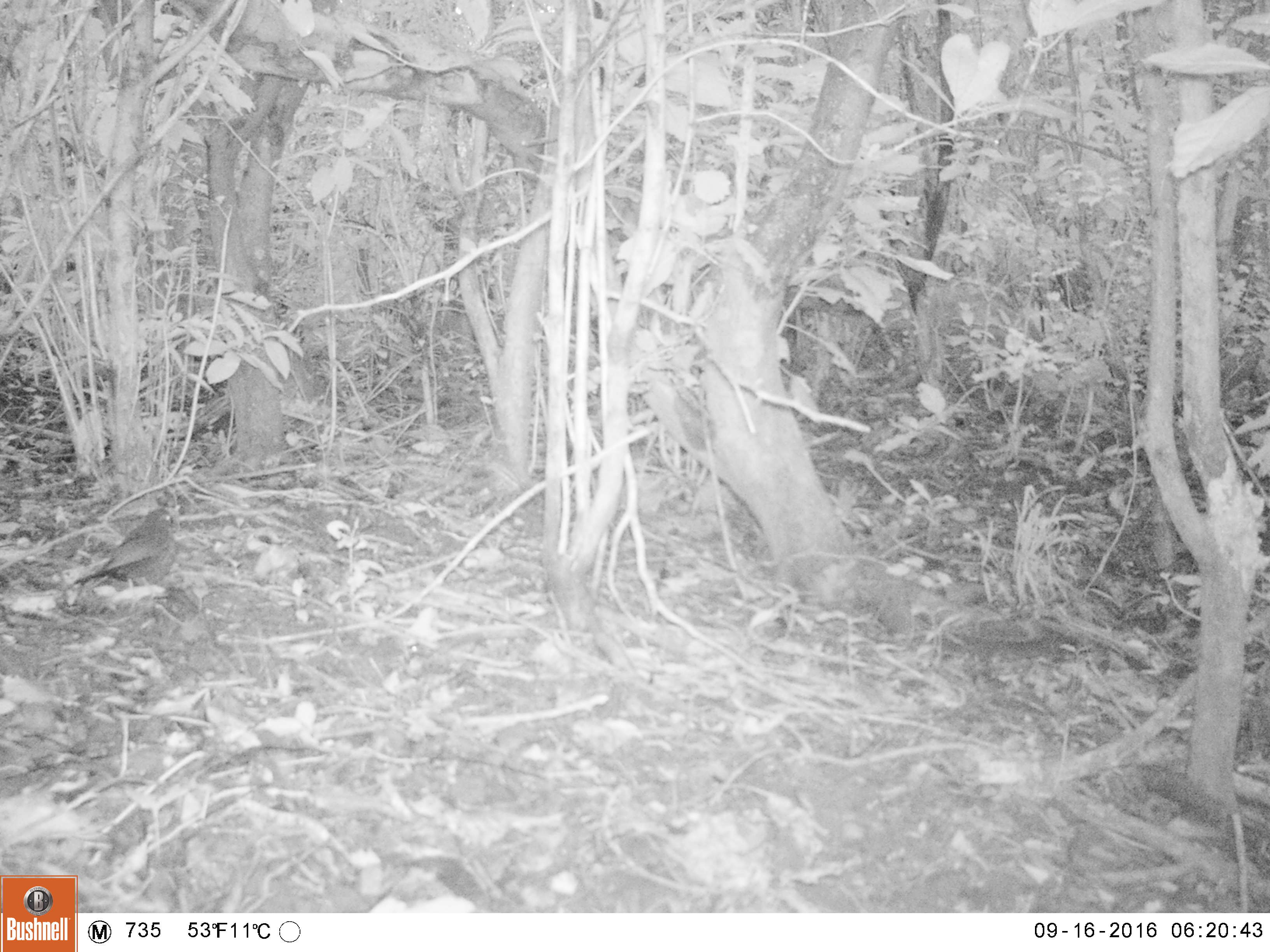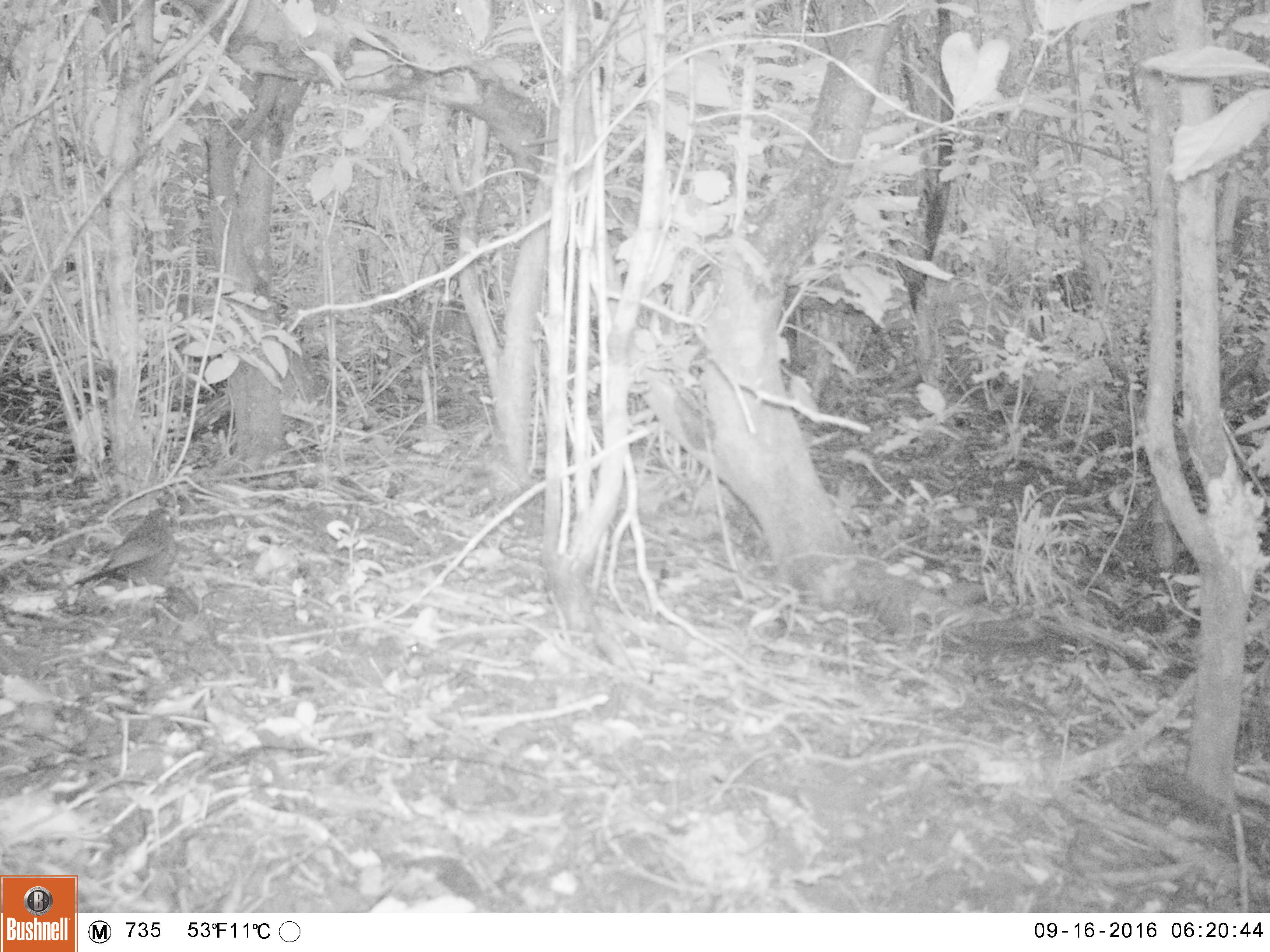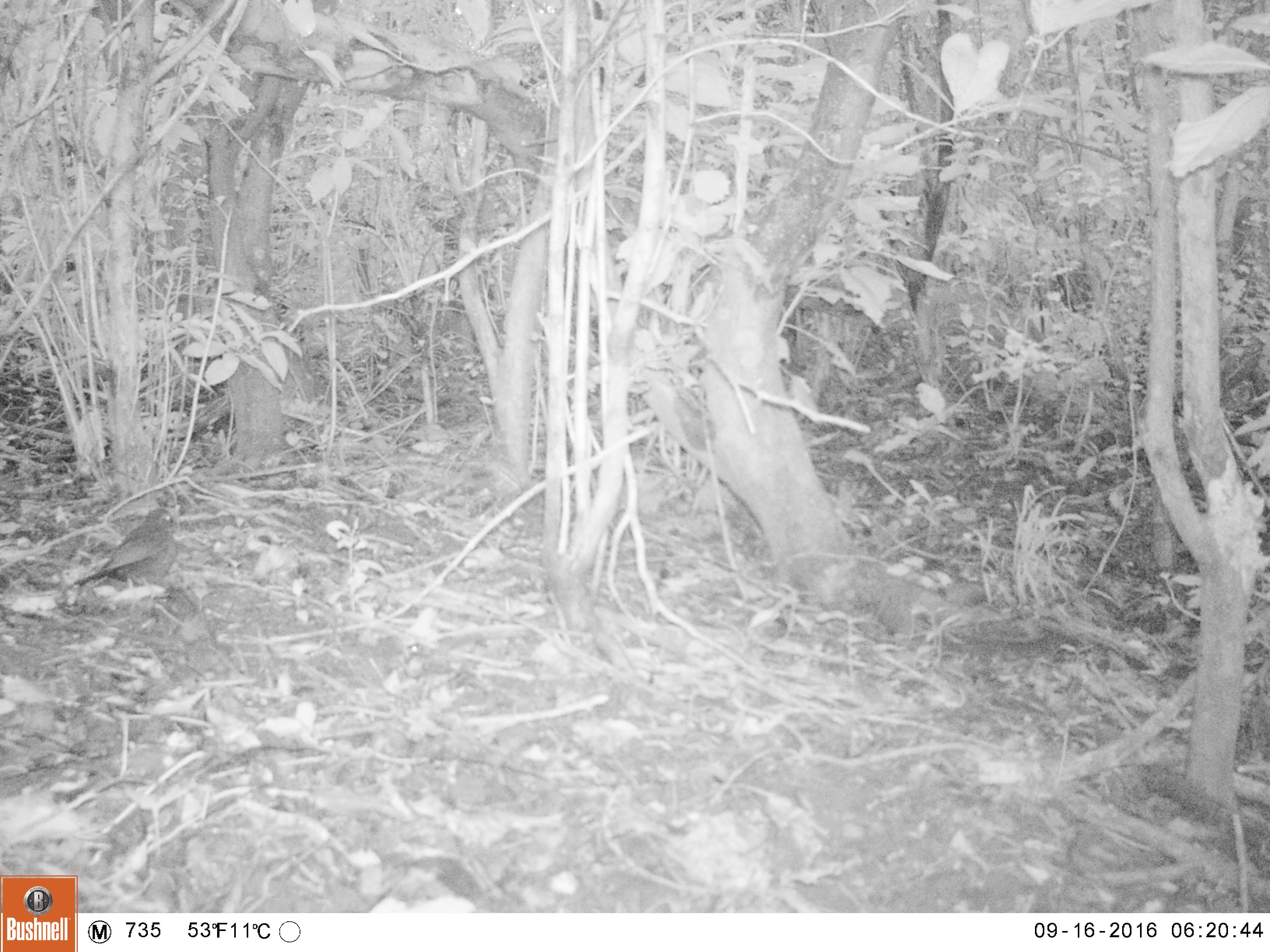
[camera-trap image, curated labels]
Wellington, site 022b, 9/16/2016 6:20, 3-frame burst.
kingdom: Animalia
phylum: Chordata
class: Aves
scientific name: Aves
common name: bird